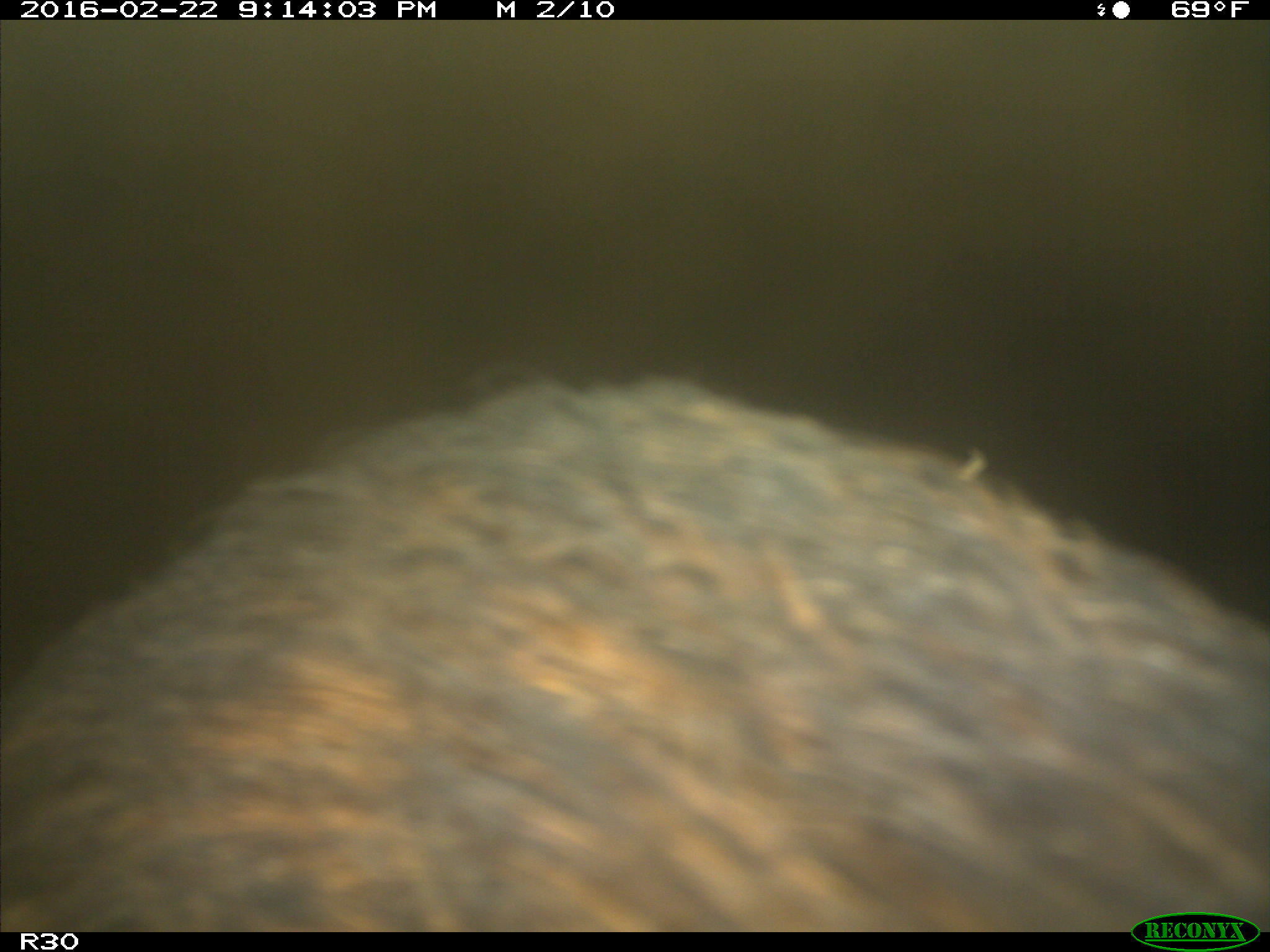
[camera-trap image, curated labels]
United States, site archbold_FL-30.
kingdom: Animalia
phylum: Chordata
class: Mammalia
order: Artiodactyla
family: Suidae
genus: Sus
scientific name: Sus scrofa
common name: wild boar